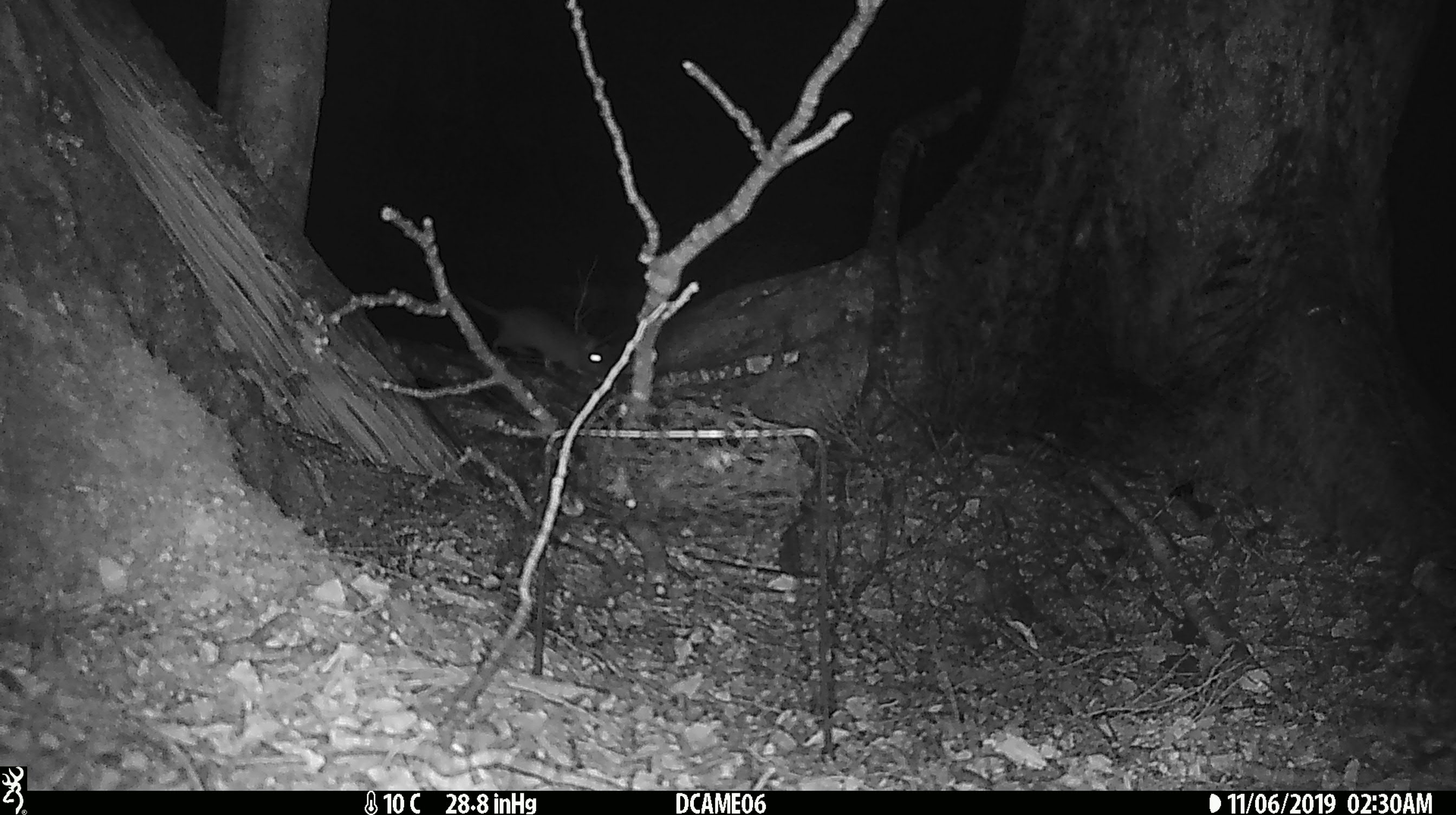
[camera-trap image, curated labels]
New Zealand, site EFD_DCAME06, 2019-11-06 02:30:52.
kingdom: Animalia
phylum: Chordata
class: Mammalia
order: Rodentia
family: Muridae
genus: Mus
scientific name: Mus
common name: mouse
Mouse (Mus).